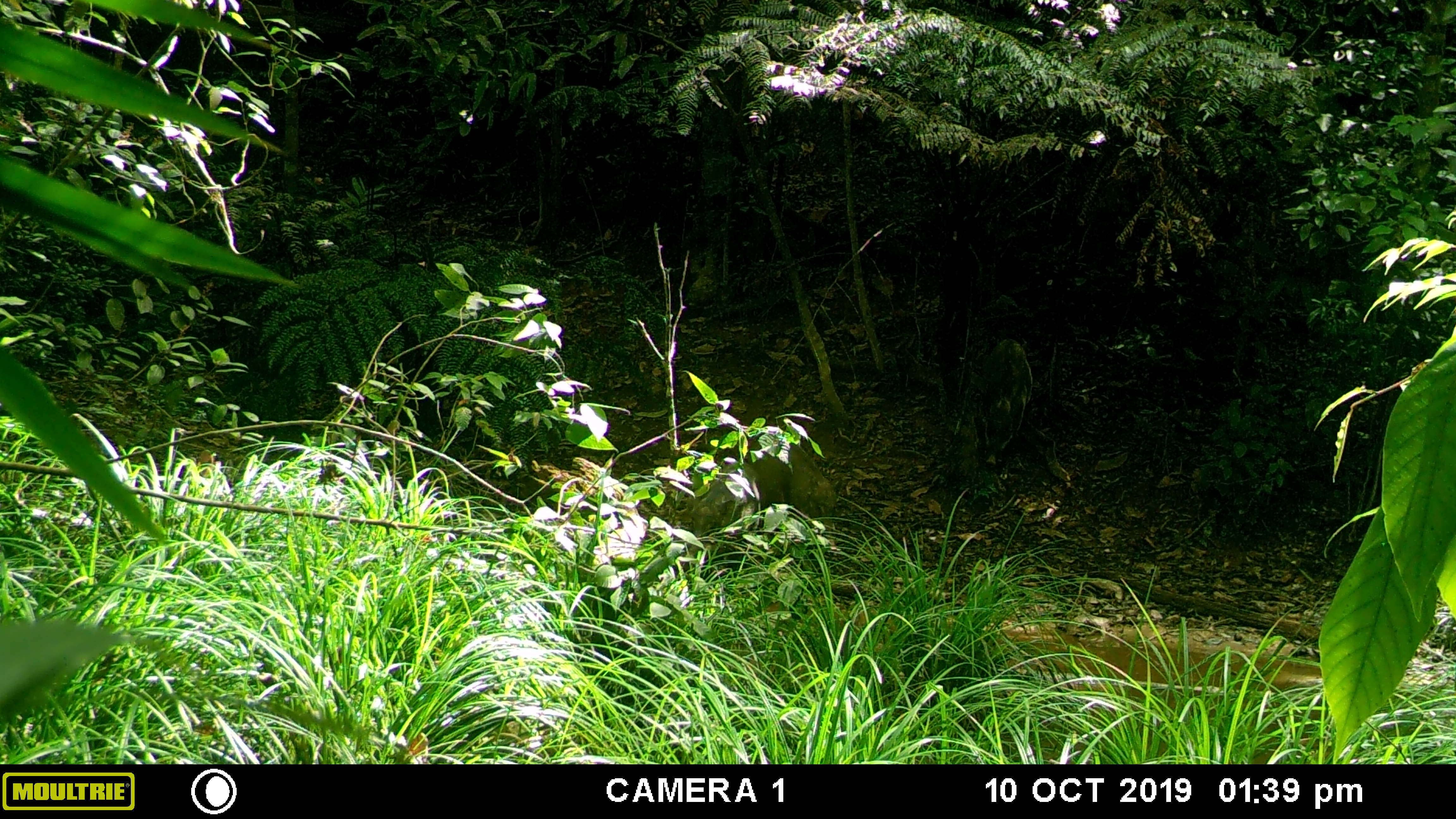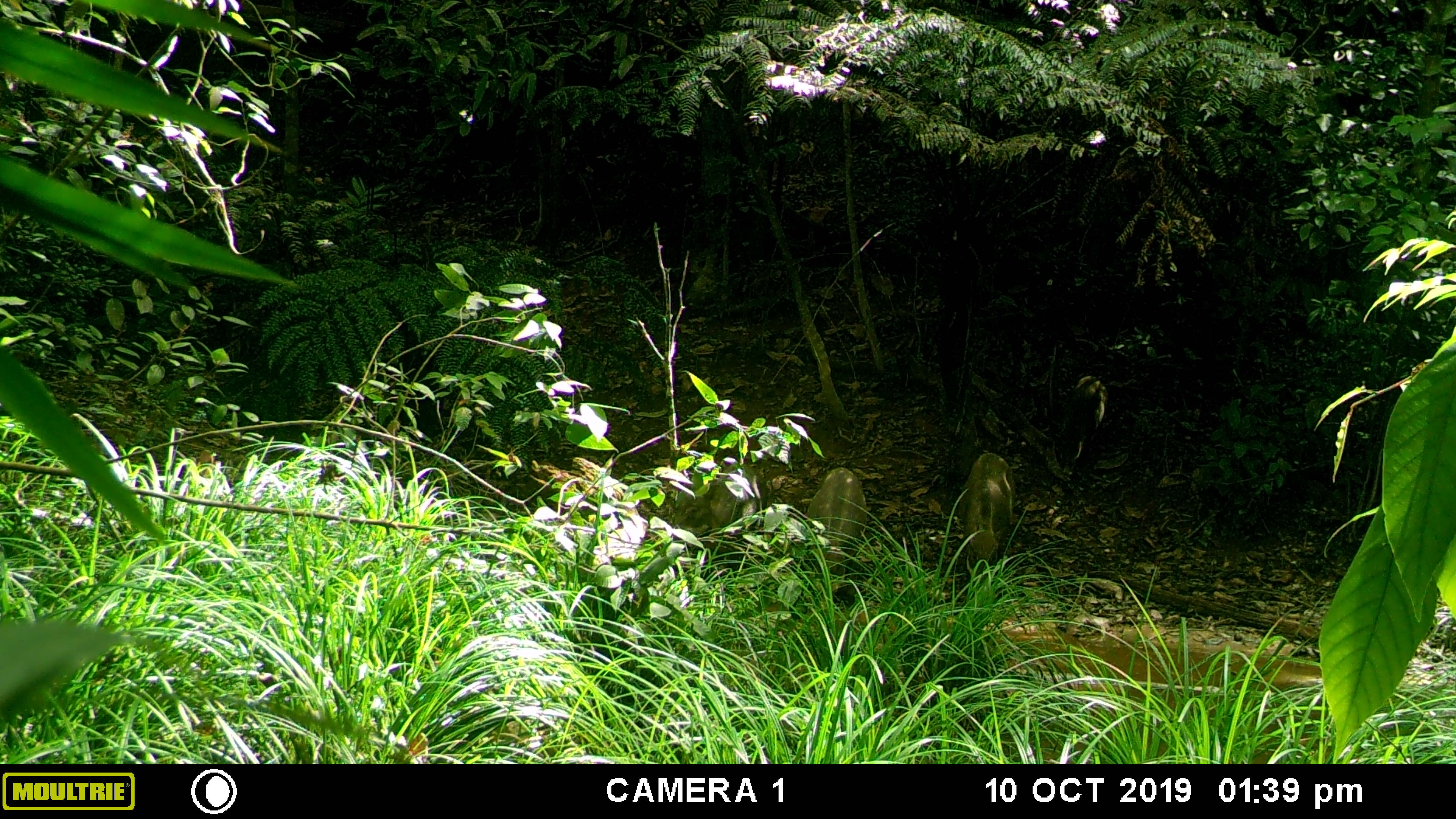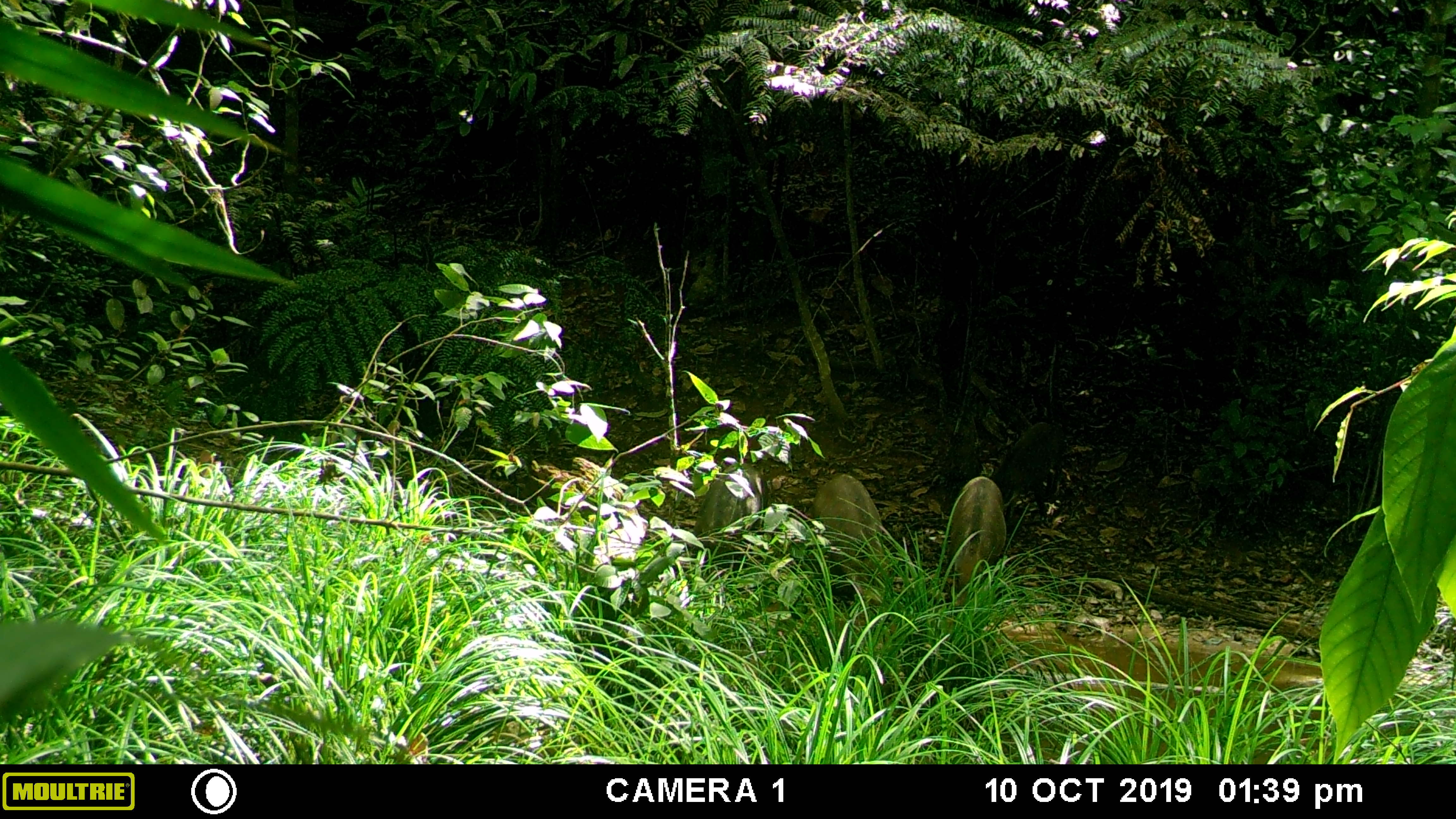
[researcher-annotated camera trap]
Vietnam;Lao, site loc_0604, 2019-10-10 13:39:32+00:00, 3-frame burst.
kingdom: Animalia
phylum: Chordata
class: Mammalia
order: Artiodactyla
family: Suidae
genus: Sus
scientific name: Sus scrofa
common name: eurasian wild pig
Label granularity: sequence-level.